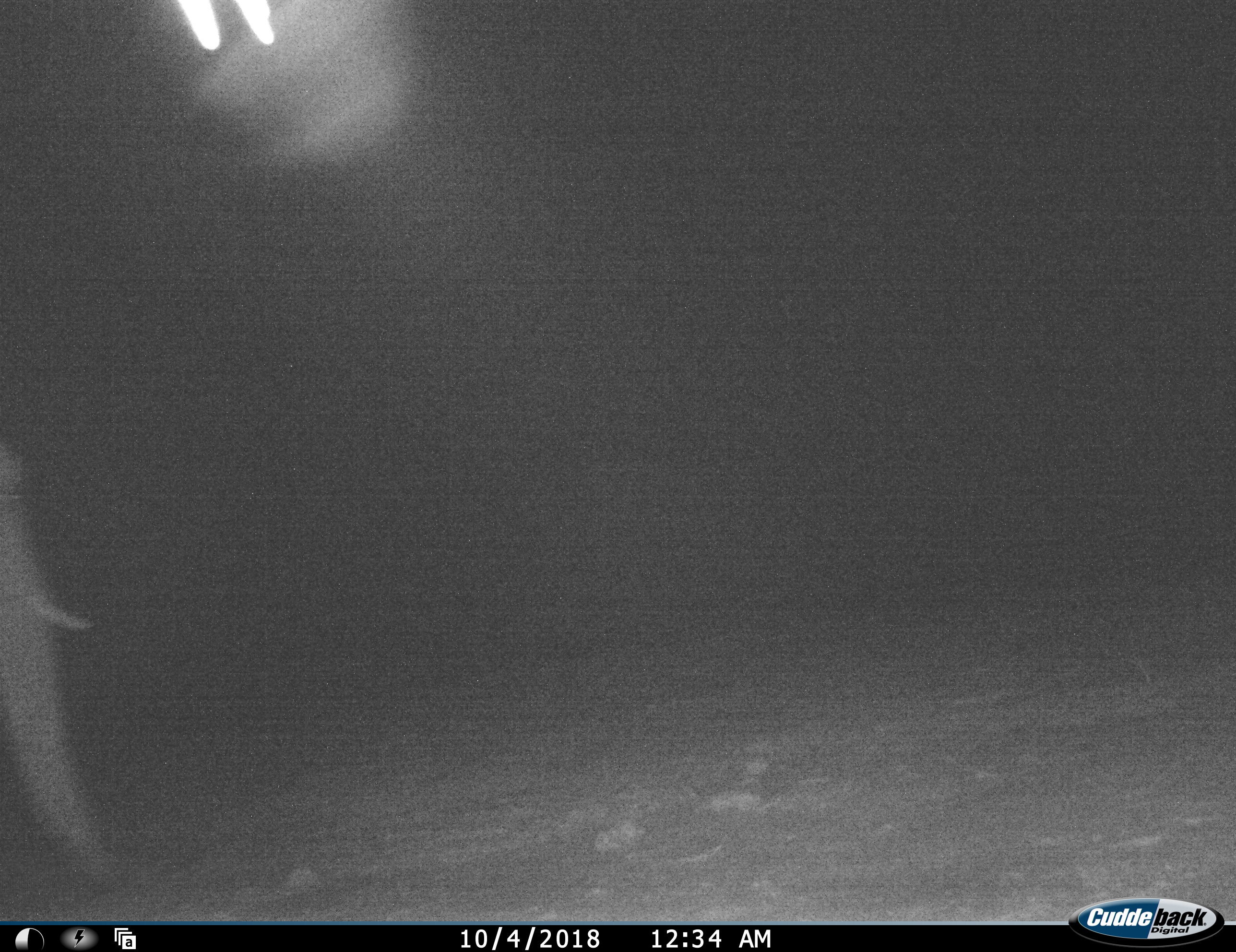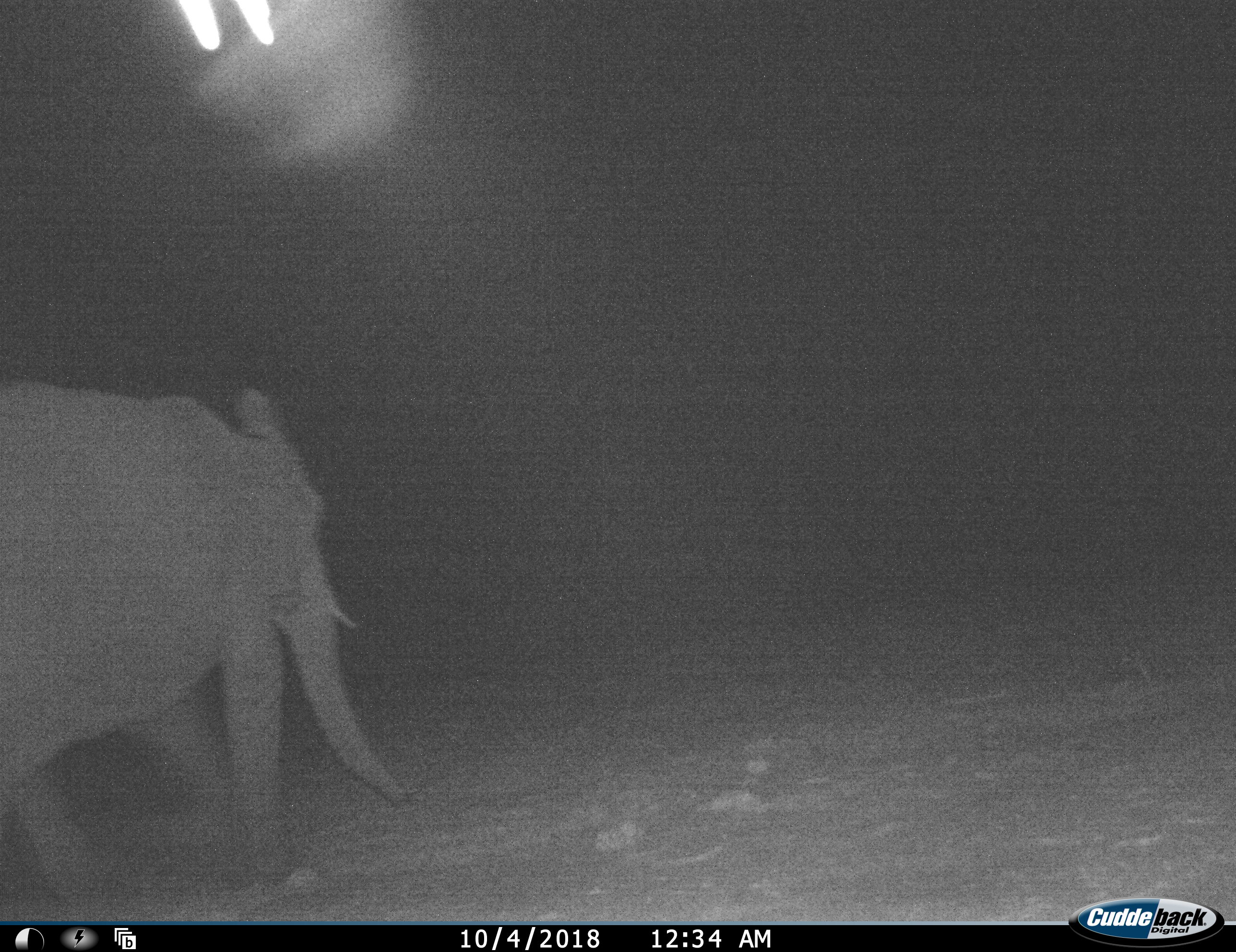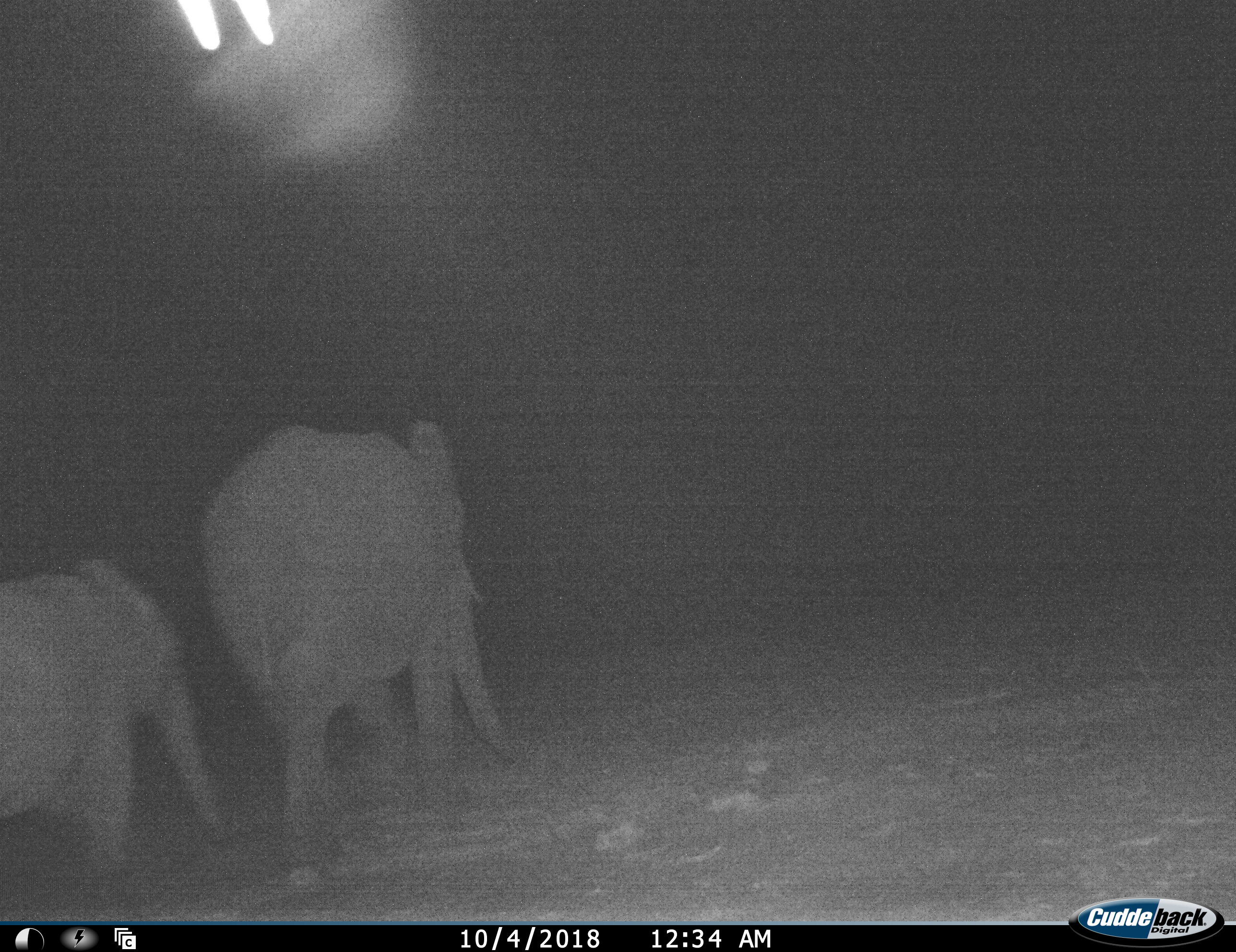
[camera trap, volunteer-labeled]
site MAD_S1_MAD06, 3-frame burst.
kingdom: Animalia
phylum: Chordata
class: Mammalia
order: Proboscidea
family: Elephantidae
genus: Loxodonta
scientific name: Loxodonta africana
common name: african bush elephant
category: elephant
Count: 2.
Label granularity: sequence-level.